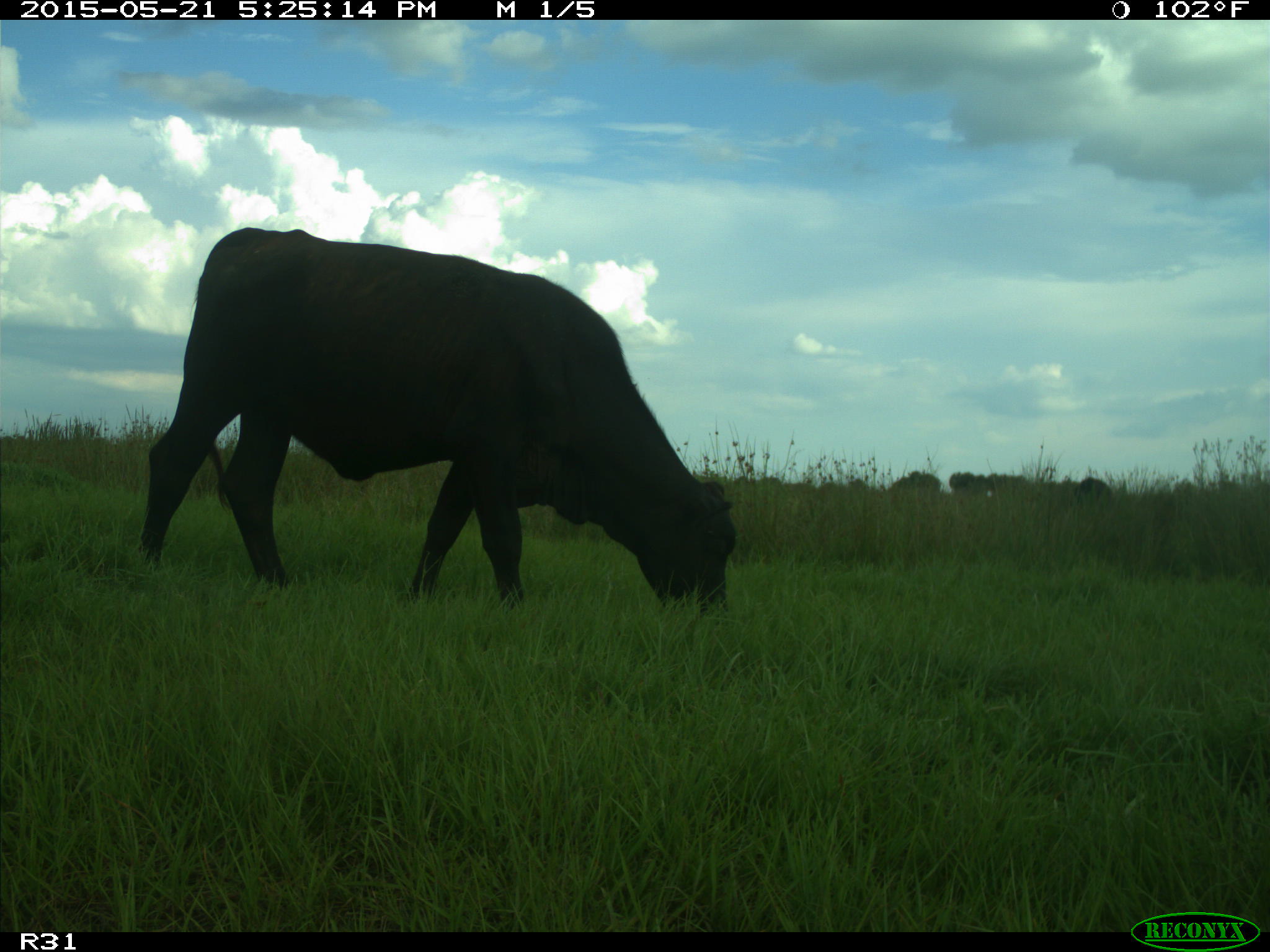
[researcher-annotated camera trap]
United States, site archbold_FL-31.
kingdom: Animalia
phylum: Chordata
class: Mammalia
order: Artiodactyla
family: Bovidae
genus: Bos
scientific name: Bos taurus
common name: domestic cow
Bos taurus (domestic cow).